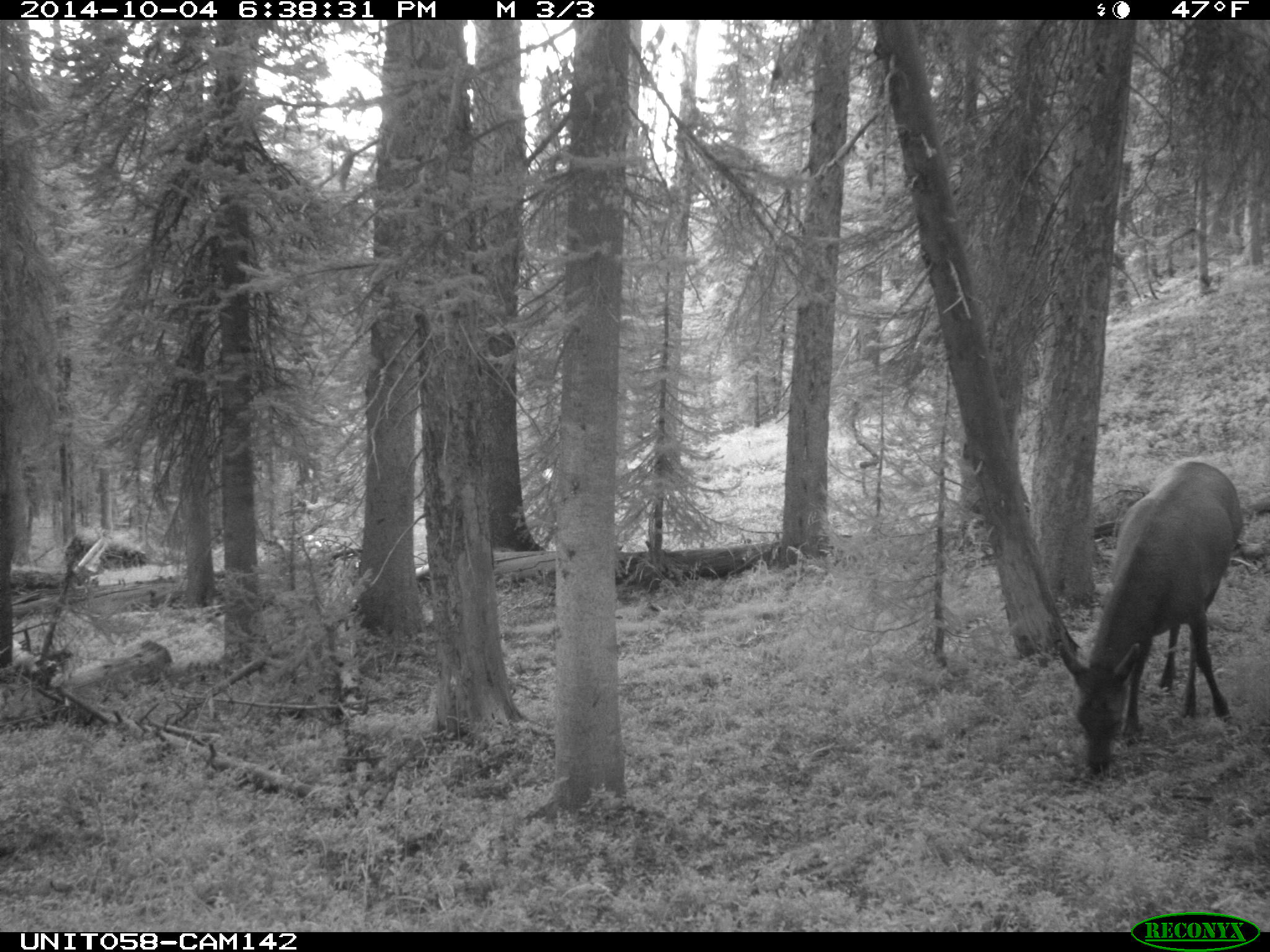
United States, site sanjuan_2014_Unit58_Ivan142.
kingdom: Animalia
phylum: Chordata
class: Mammalia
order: Artiodactyla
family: Cervidae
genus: Cervus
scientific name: Cervus elaphus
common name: red deer